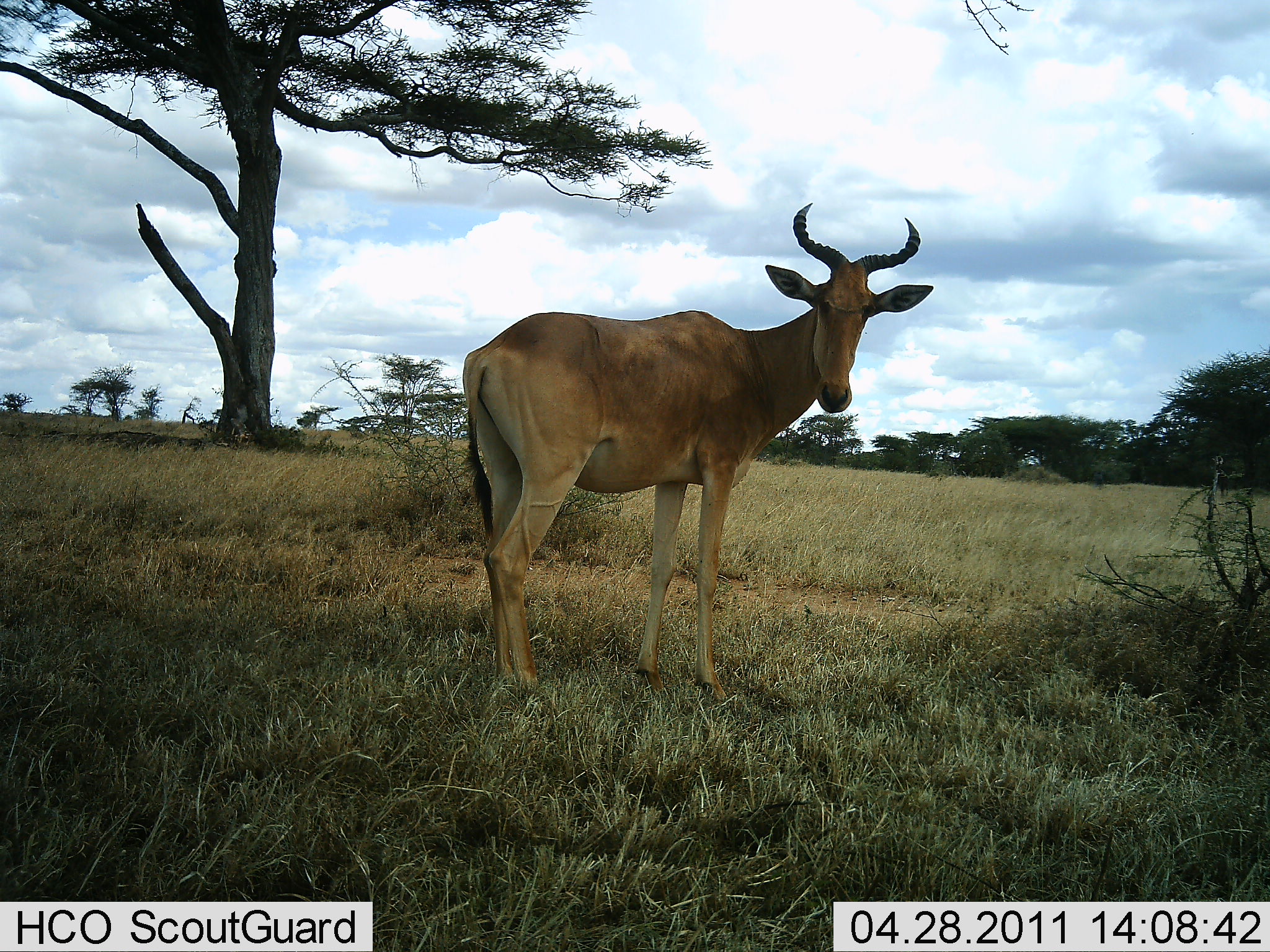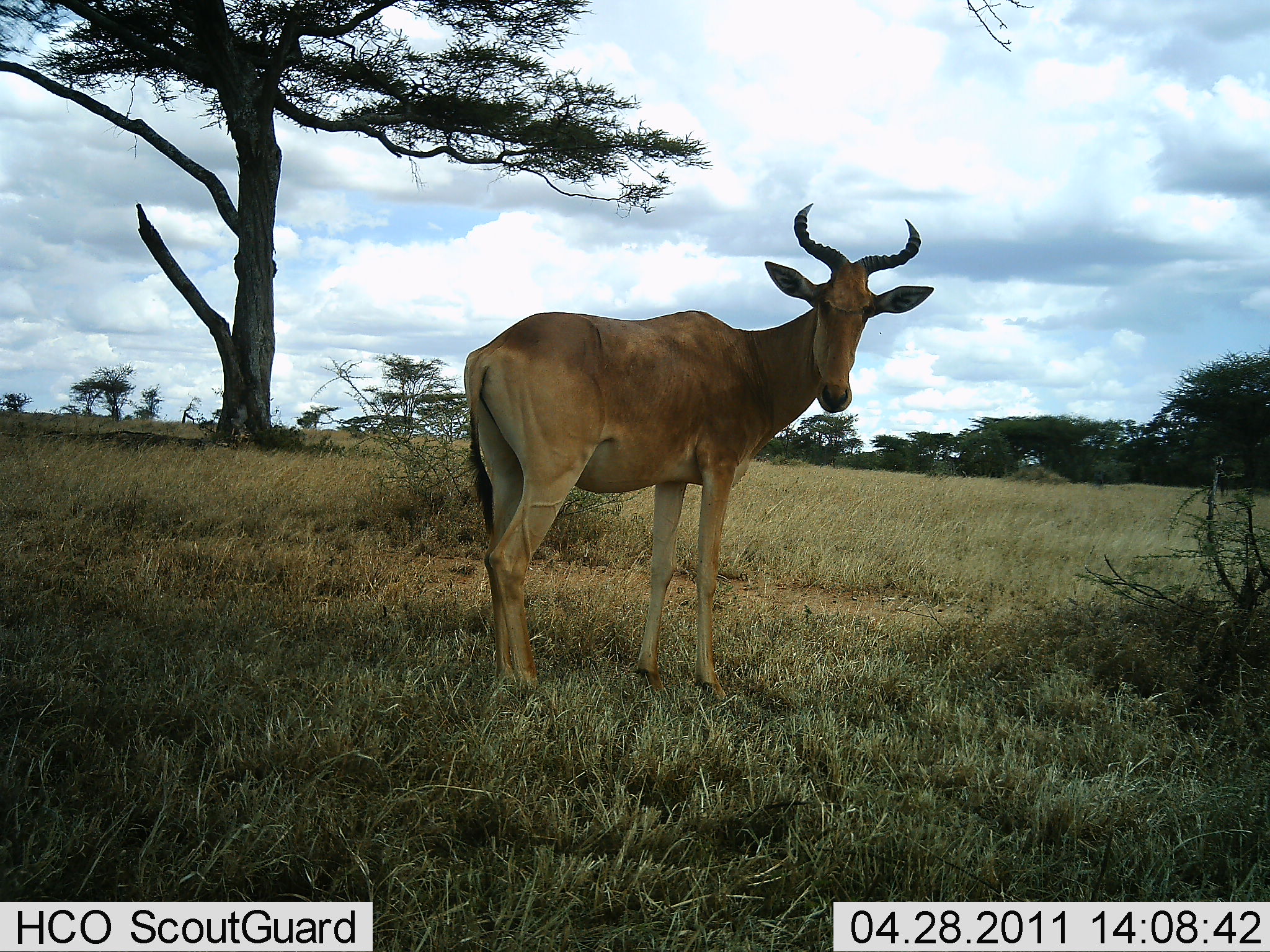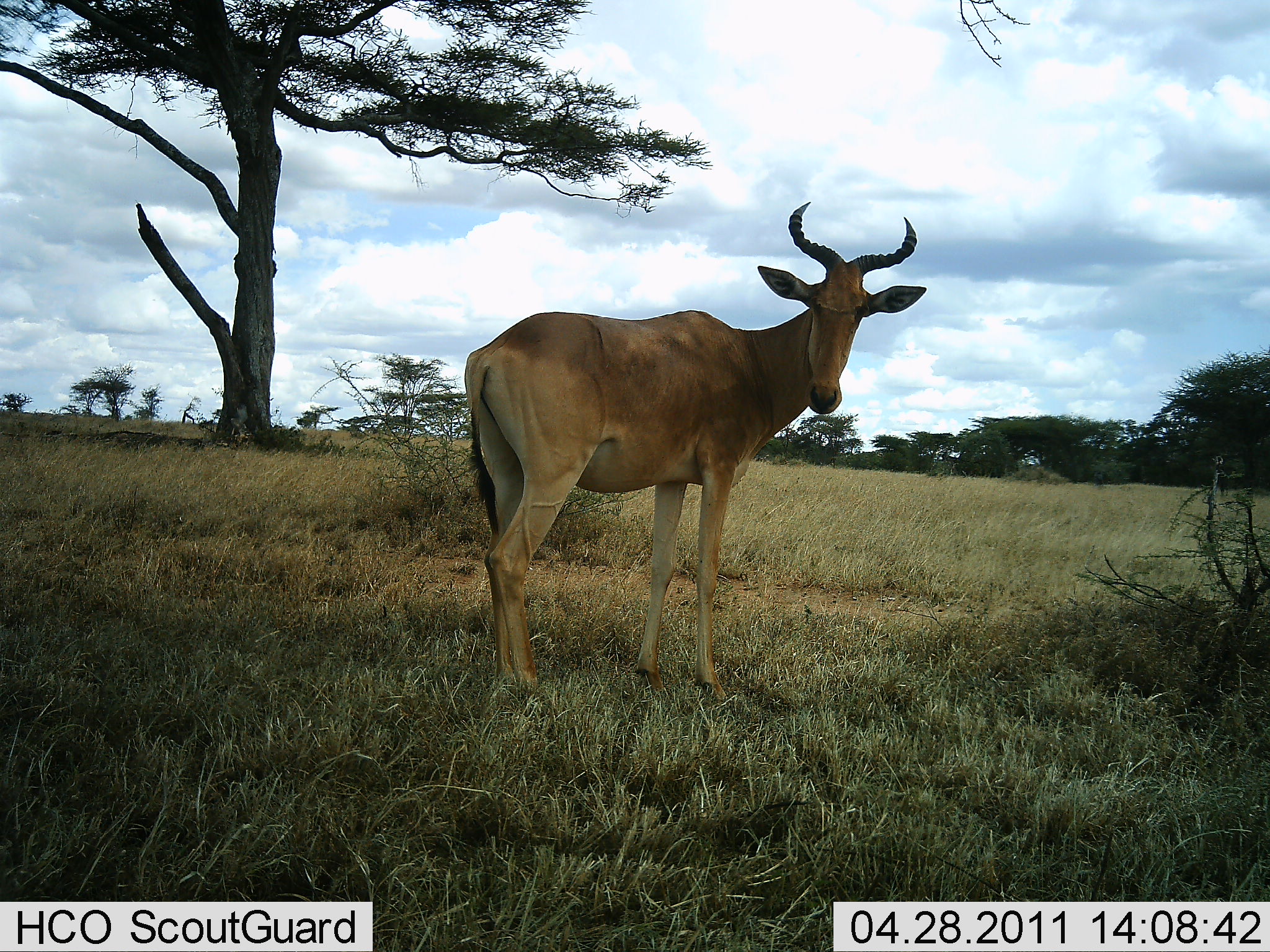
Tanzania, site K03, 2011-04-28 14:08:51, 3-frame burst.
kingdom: Animalia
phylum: Chordata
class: Mammalia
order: Artiodactyla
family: Bovidae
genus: Alcelaphus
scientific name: Alcelaphus buselaphus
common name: hartebeest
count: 1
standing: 92%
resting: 0%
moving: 8%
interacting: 8%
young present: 0%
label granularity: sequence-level